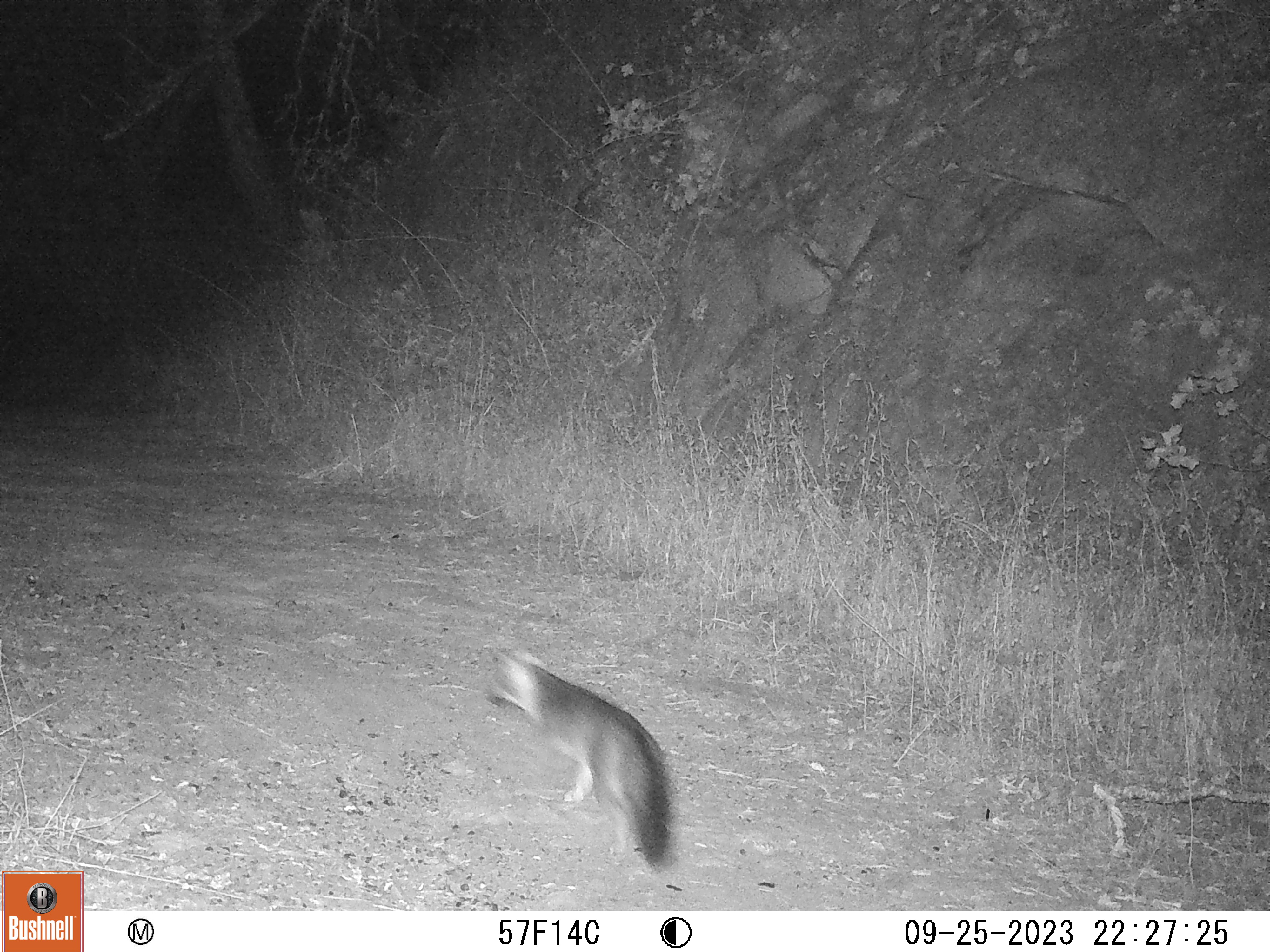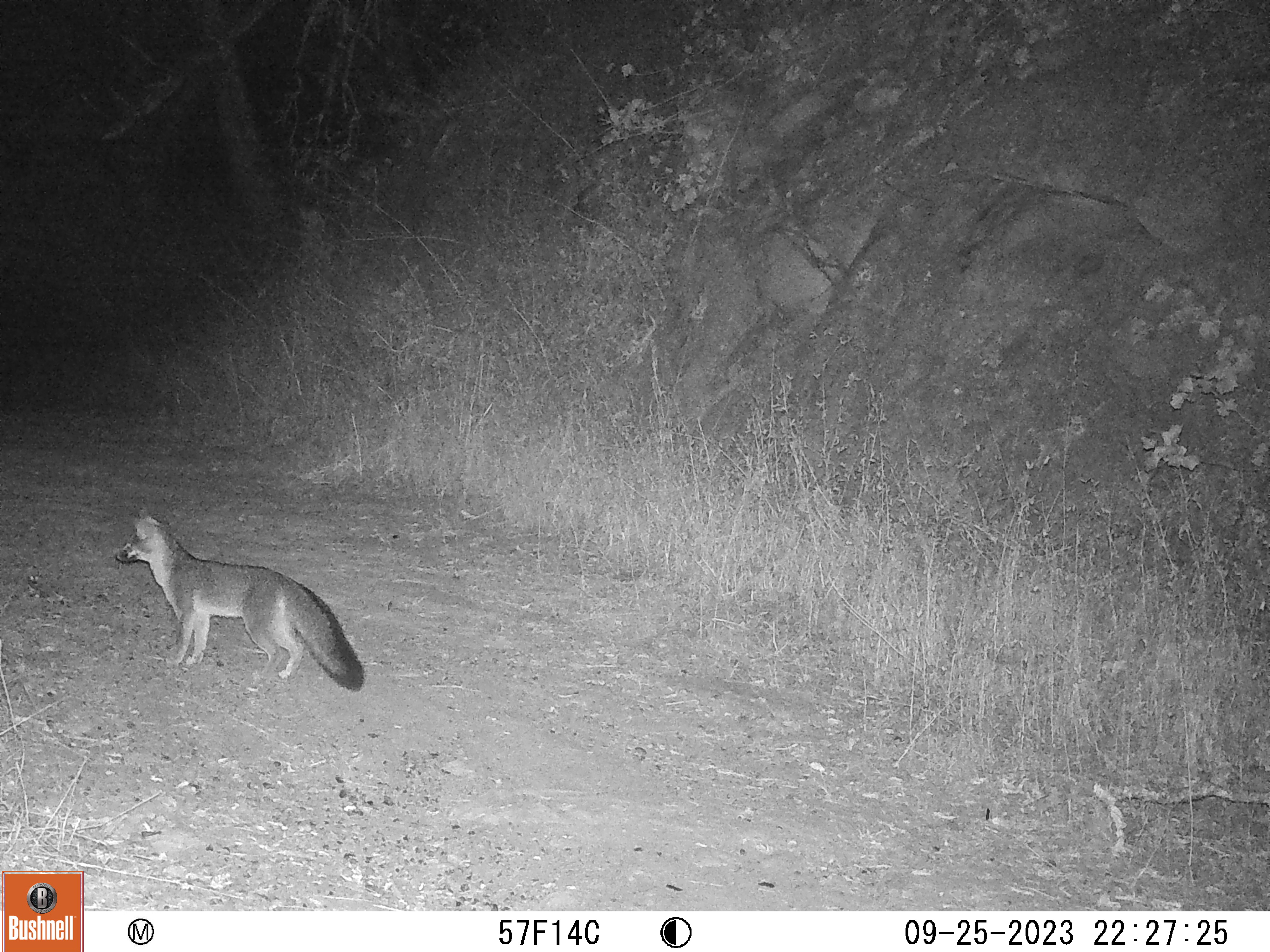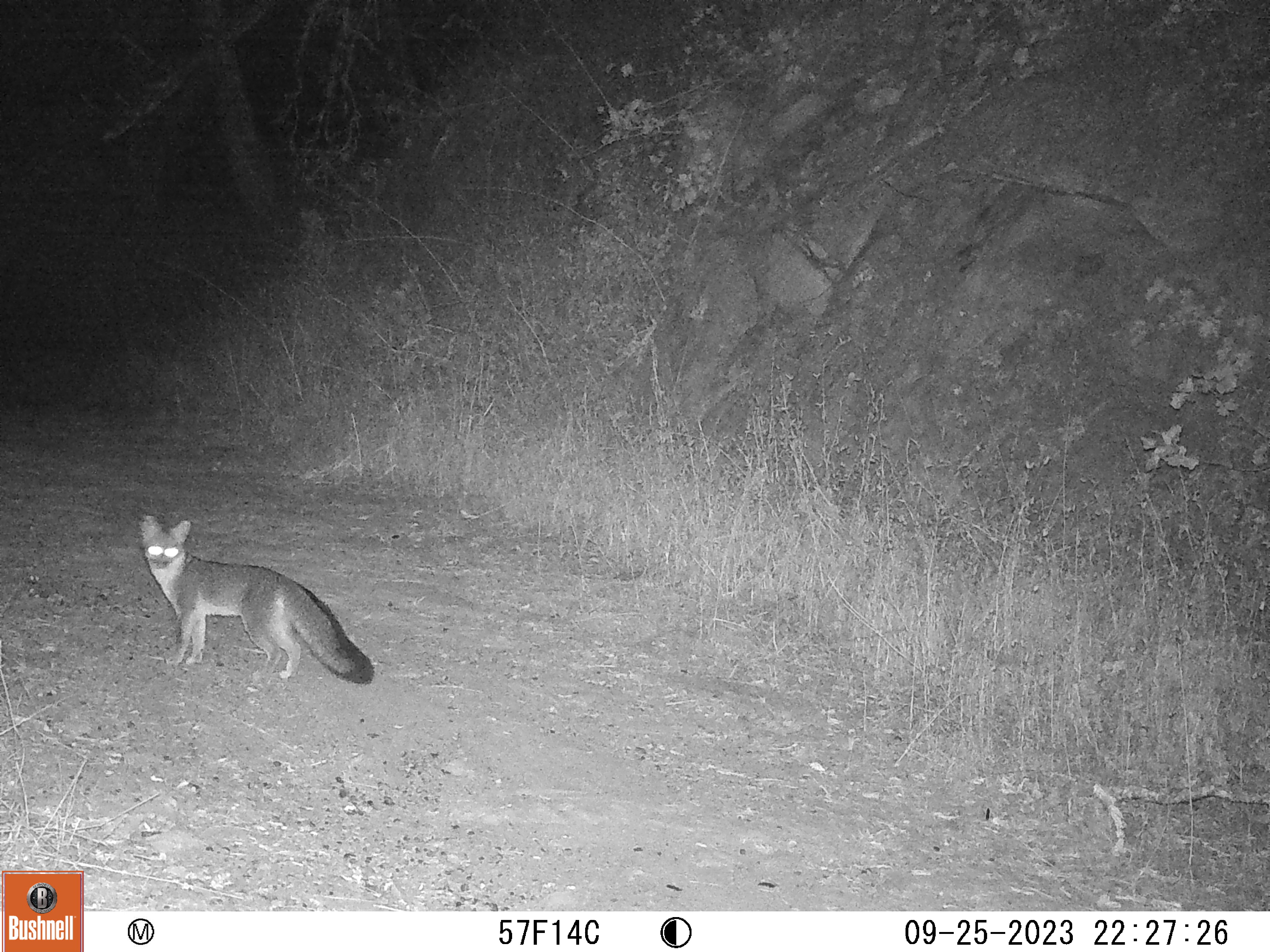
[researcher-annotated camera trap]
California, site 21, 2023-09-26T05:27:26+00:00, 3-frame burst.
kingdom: Animalia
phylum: Chordata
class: Mammalia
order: Carnivora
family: Canidae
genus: Urocyon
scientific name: Urocyon cinereoargenteus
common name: gray fox